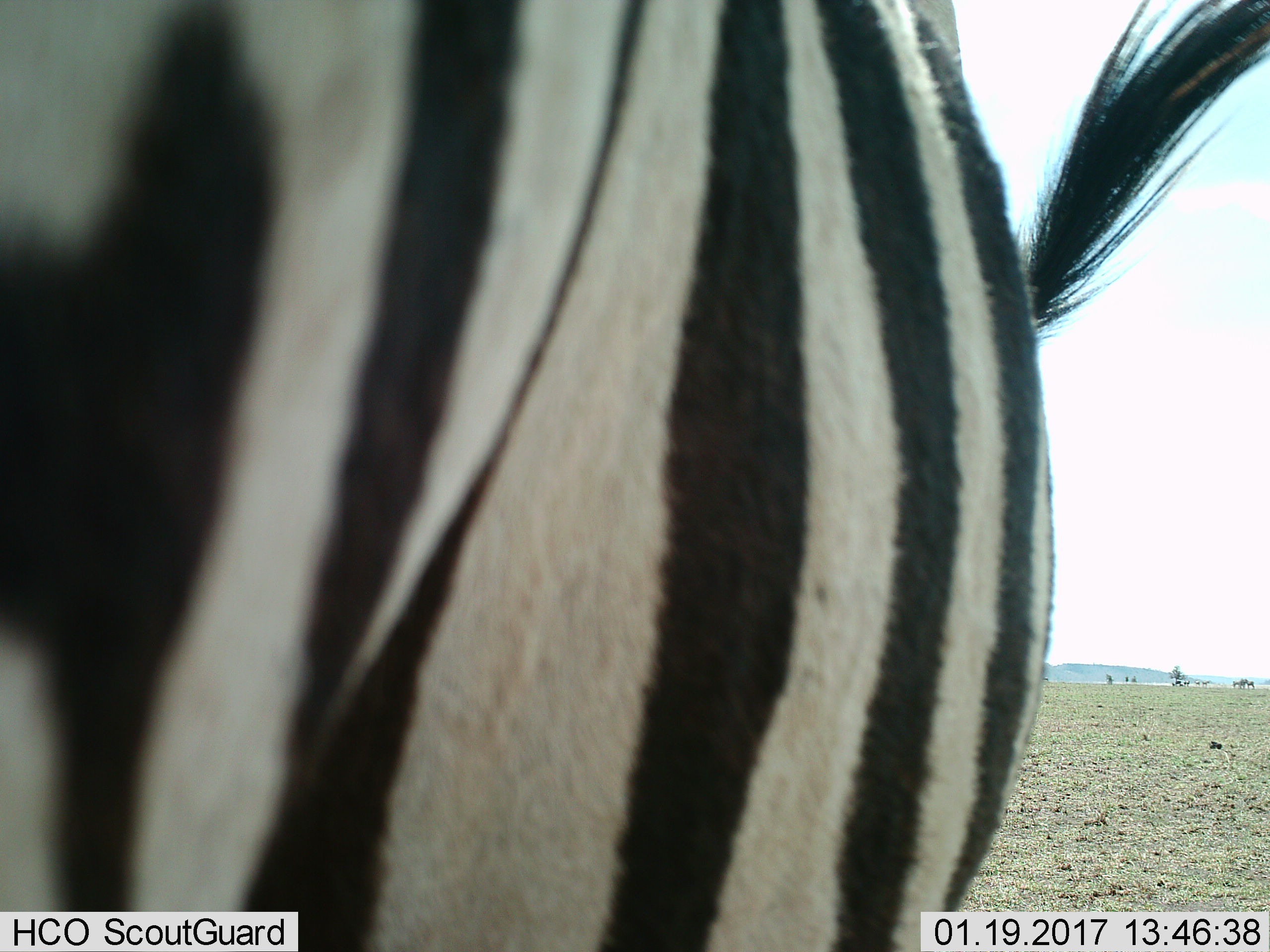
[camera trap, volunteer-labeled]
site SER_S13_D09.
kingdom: Animalia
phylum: Chordata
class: Mammalia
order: Perissodactyla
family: Equidae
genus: Equus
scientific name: Equus quagga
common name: plains zebra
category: zebraplains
Zebraplains (plains zebra) (Equus quagga), count 1. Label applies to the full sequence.